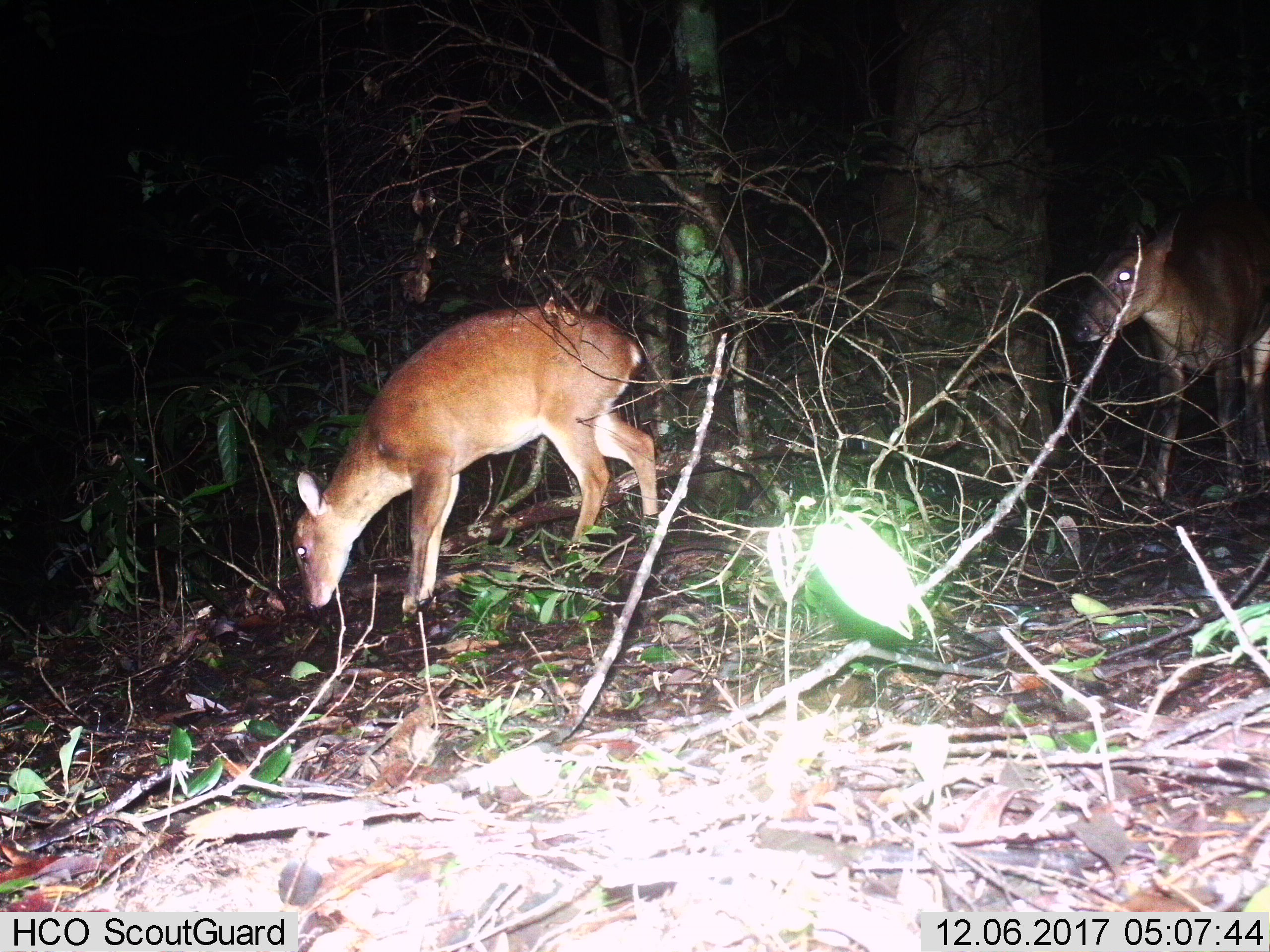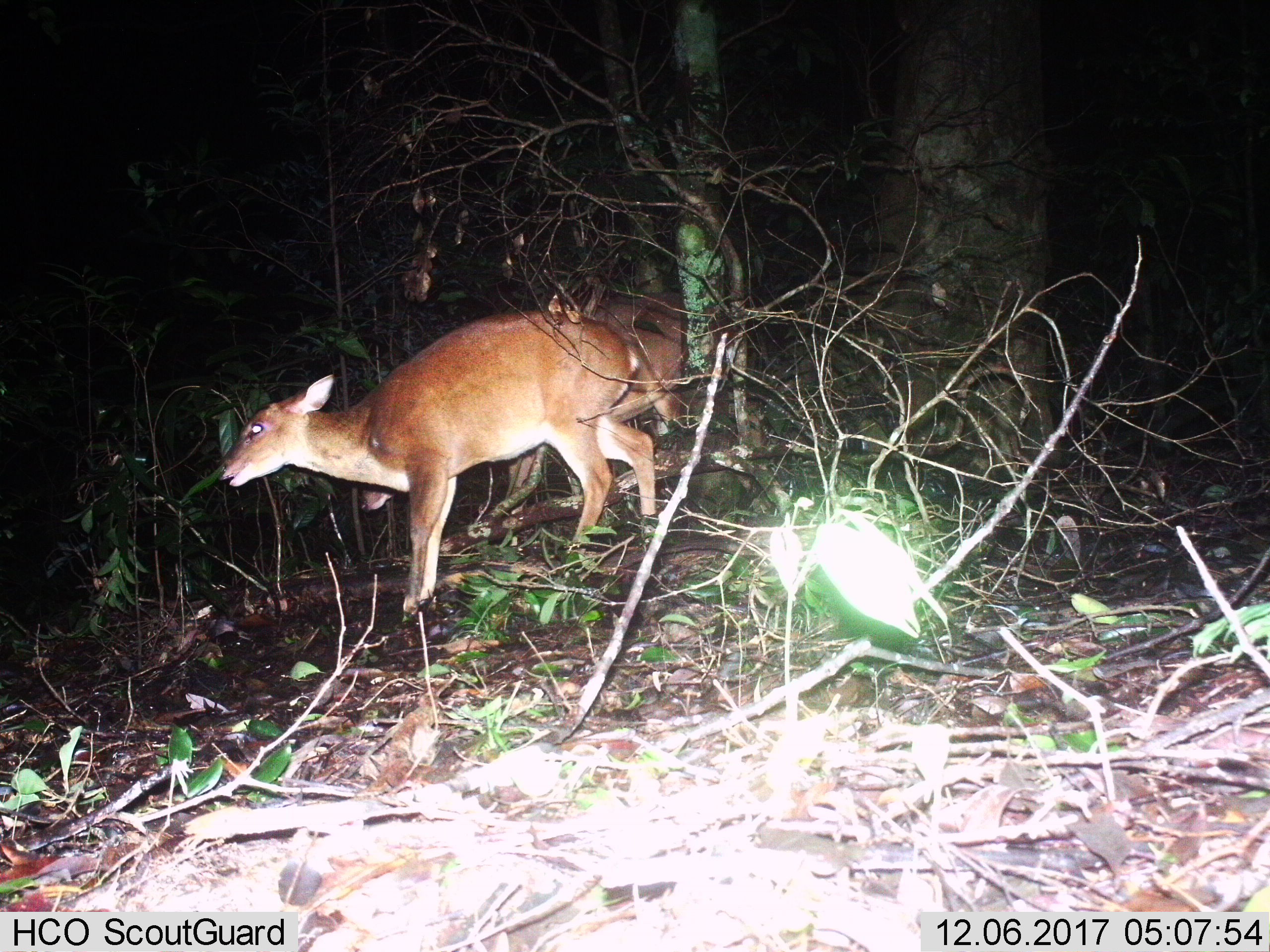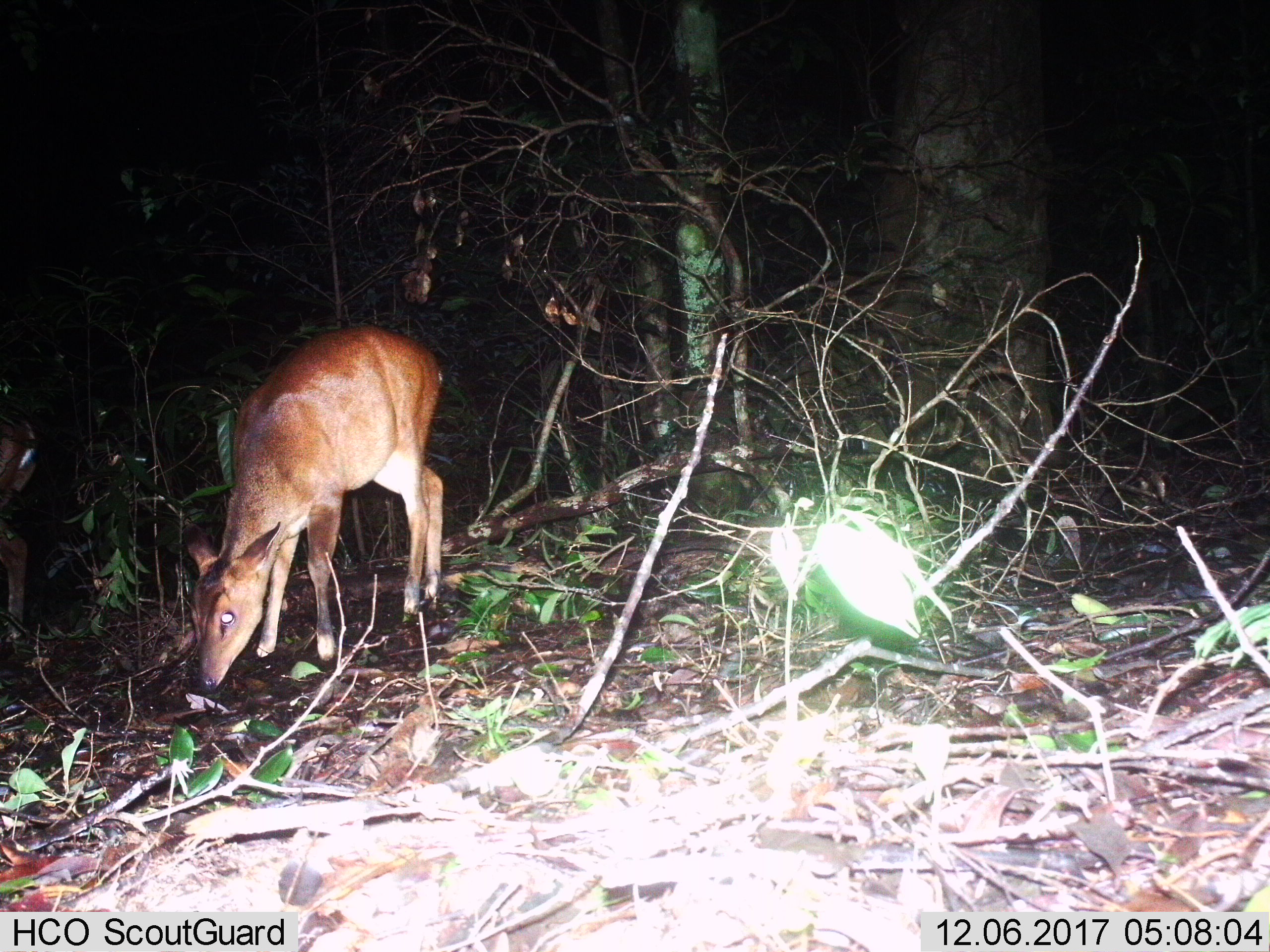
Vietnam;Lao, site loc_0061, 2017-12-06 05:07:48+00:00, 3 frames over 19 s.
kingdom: Animalia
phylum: Chordata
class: Mammalia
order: Artiodactyla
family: Cervidae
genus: Muntiacus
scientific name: Muntiacus vuquangensis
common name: large-antlered muntjac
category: large antlered muntjac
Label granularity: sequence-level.